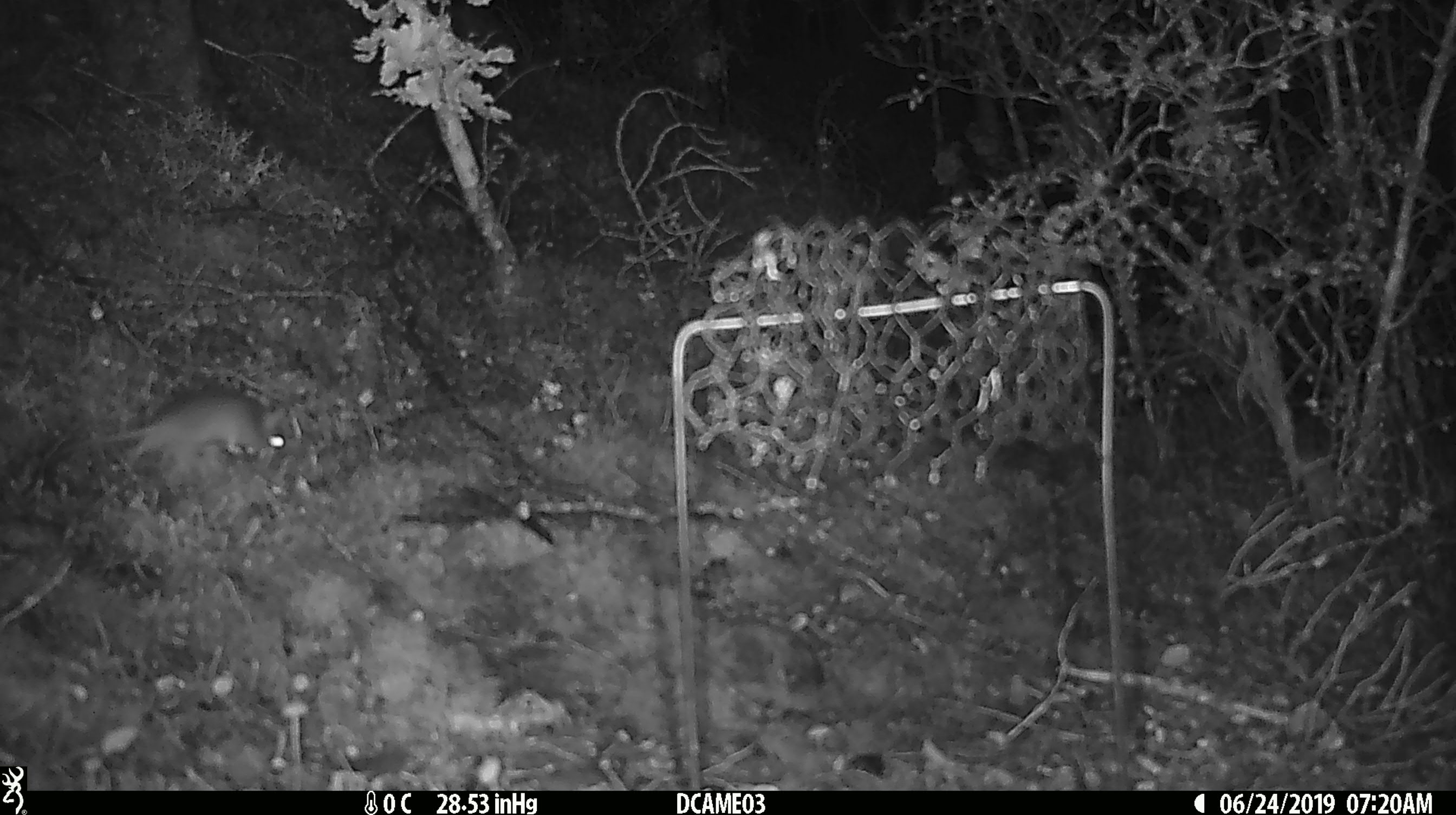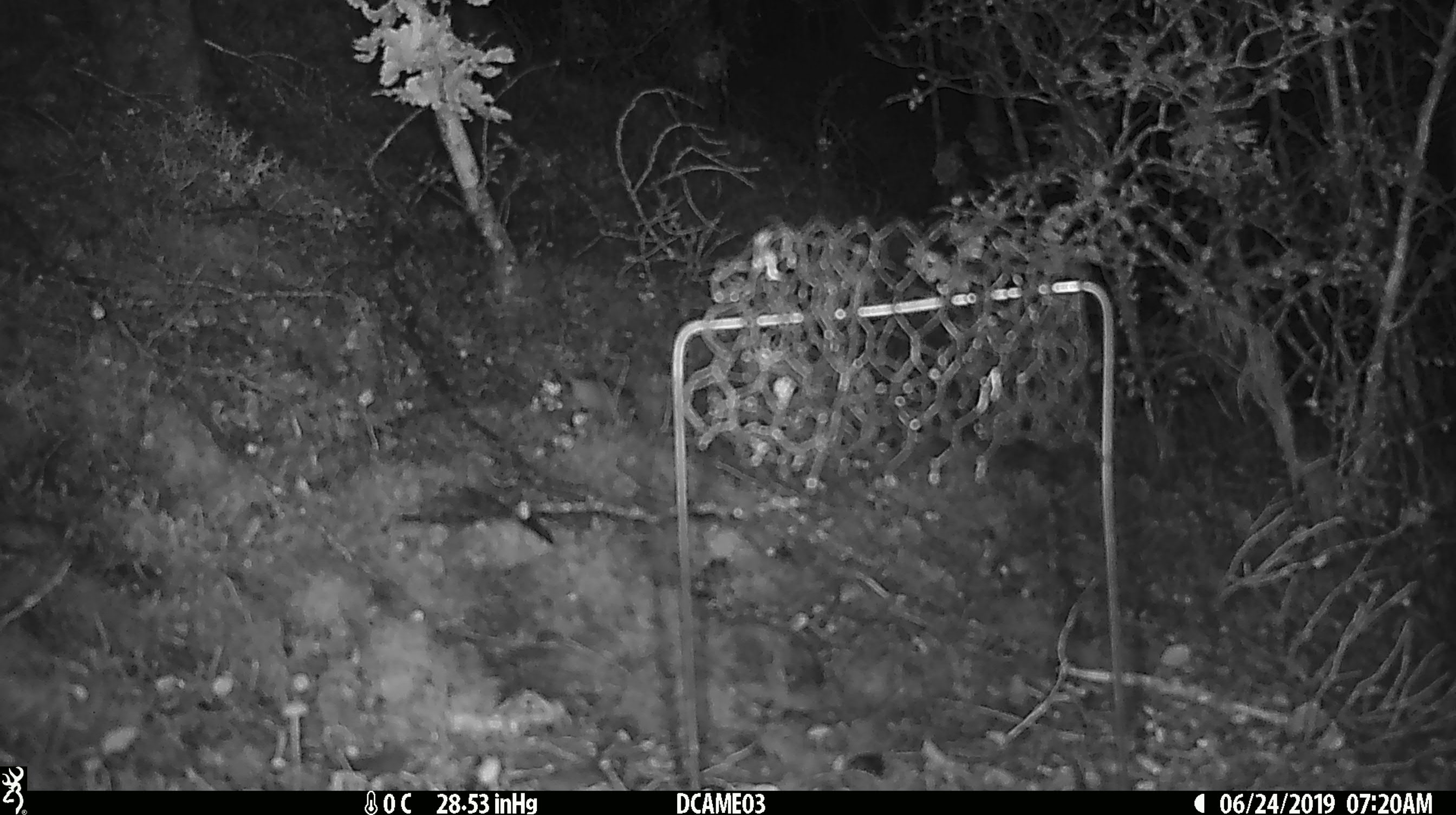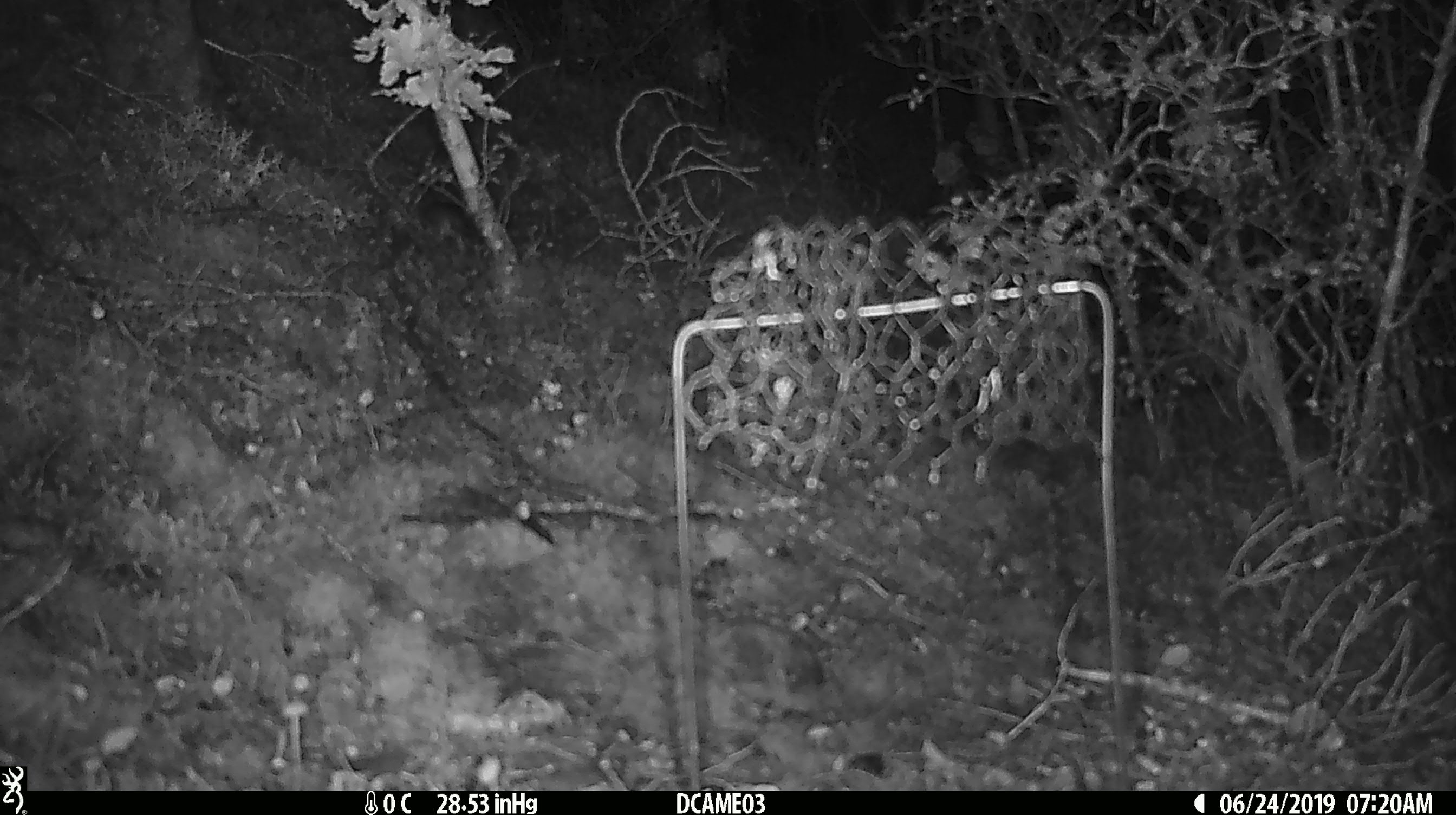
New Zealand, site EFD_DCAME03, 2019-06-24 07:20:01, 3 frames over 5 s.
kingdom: Animalia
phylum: Chordata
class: Mammalia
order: Rodentia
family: Muridae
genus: Mus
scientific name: Mus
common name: mouse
Mouse (Mus).